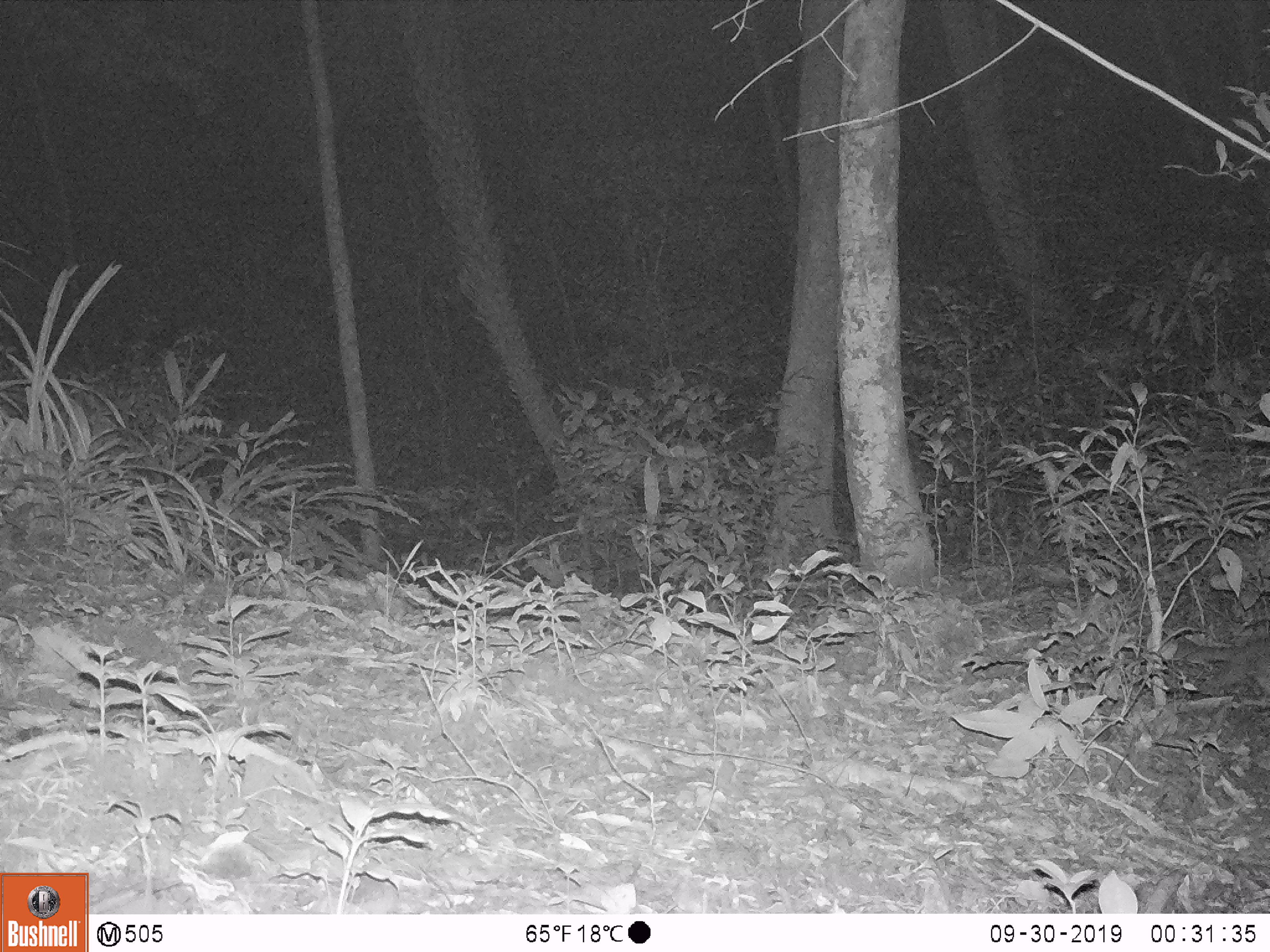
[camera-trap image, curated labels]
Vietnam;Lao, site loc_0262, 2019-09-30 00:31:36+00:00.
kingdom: Animalia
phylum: Chordata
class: Mammalia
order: Carnivora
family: Mustelidae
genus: Melogale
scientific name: Melogale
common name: ferret badger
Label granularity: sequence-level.